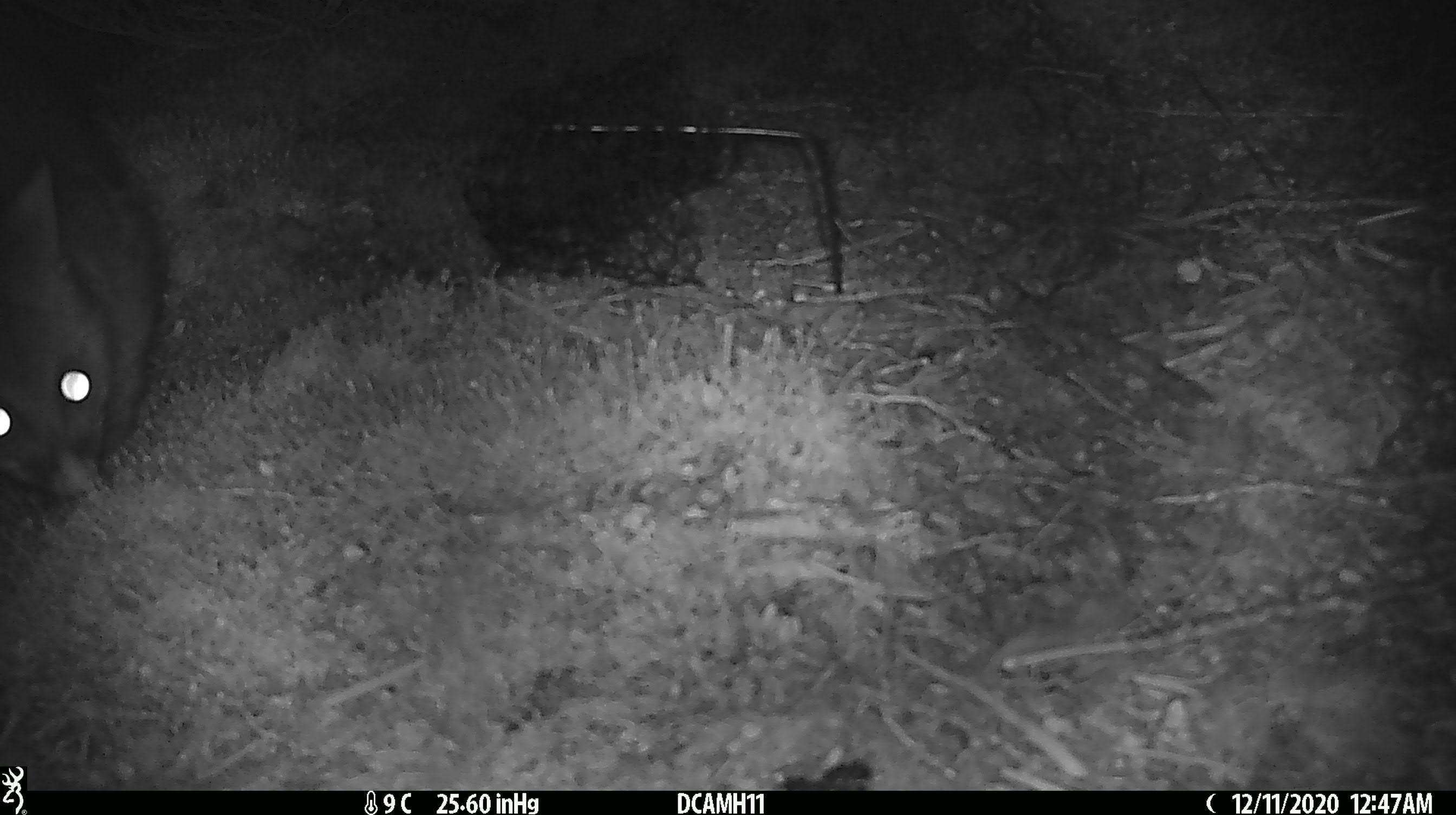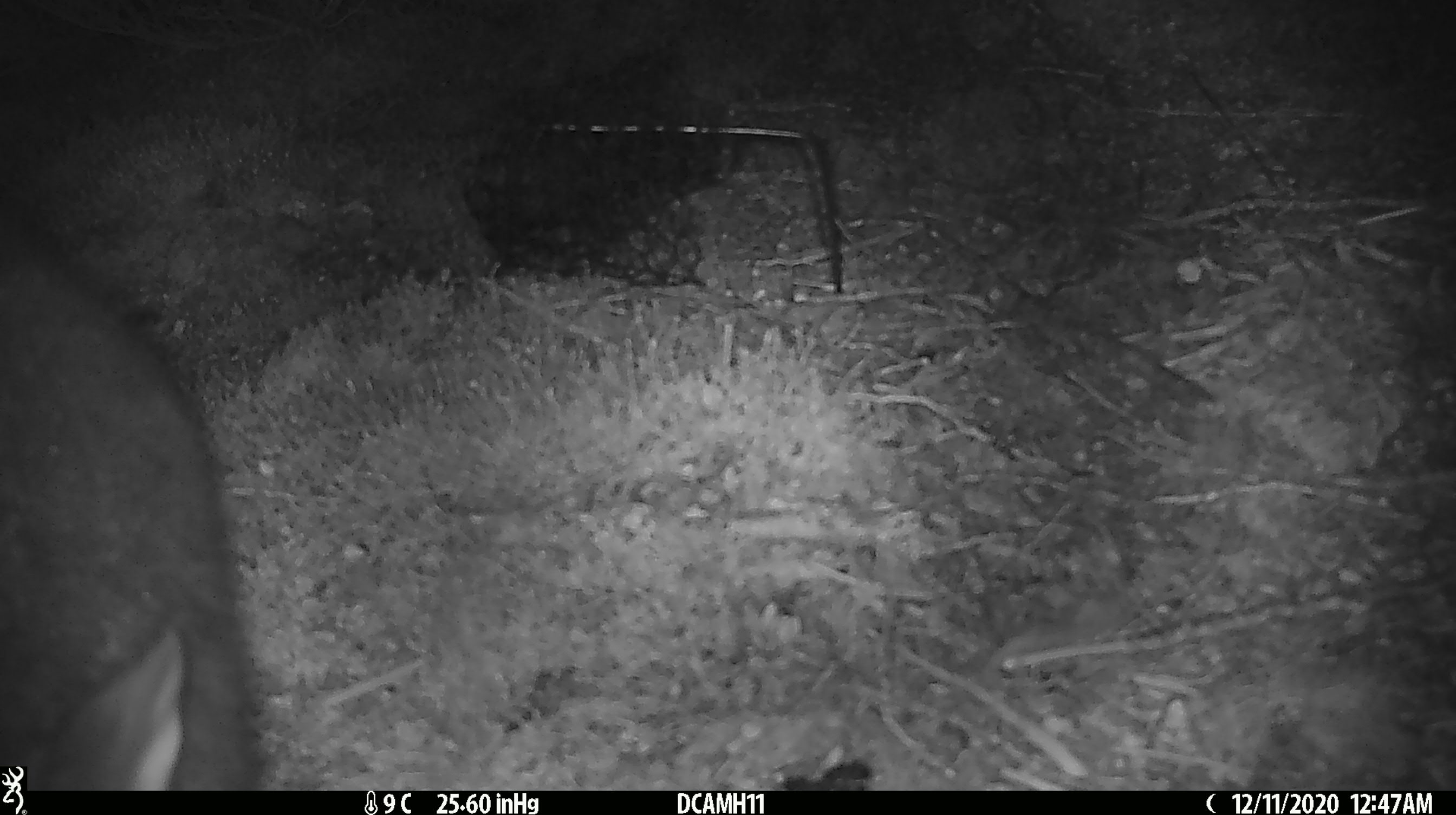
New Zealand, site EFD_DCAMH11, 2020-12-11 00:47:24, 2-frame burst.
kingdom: Animalia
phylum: Chordata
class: Mammalia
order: Diprotodontia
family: Phalangeridae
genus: Trichosurus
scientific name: Trichosurus vulpecula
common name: common brushtail possum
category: possum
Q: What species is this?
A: Possum (common brushtail possum) (Trichosurus vulpecula).